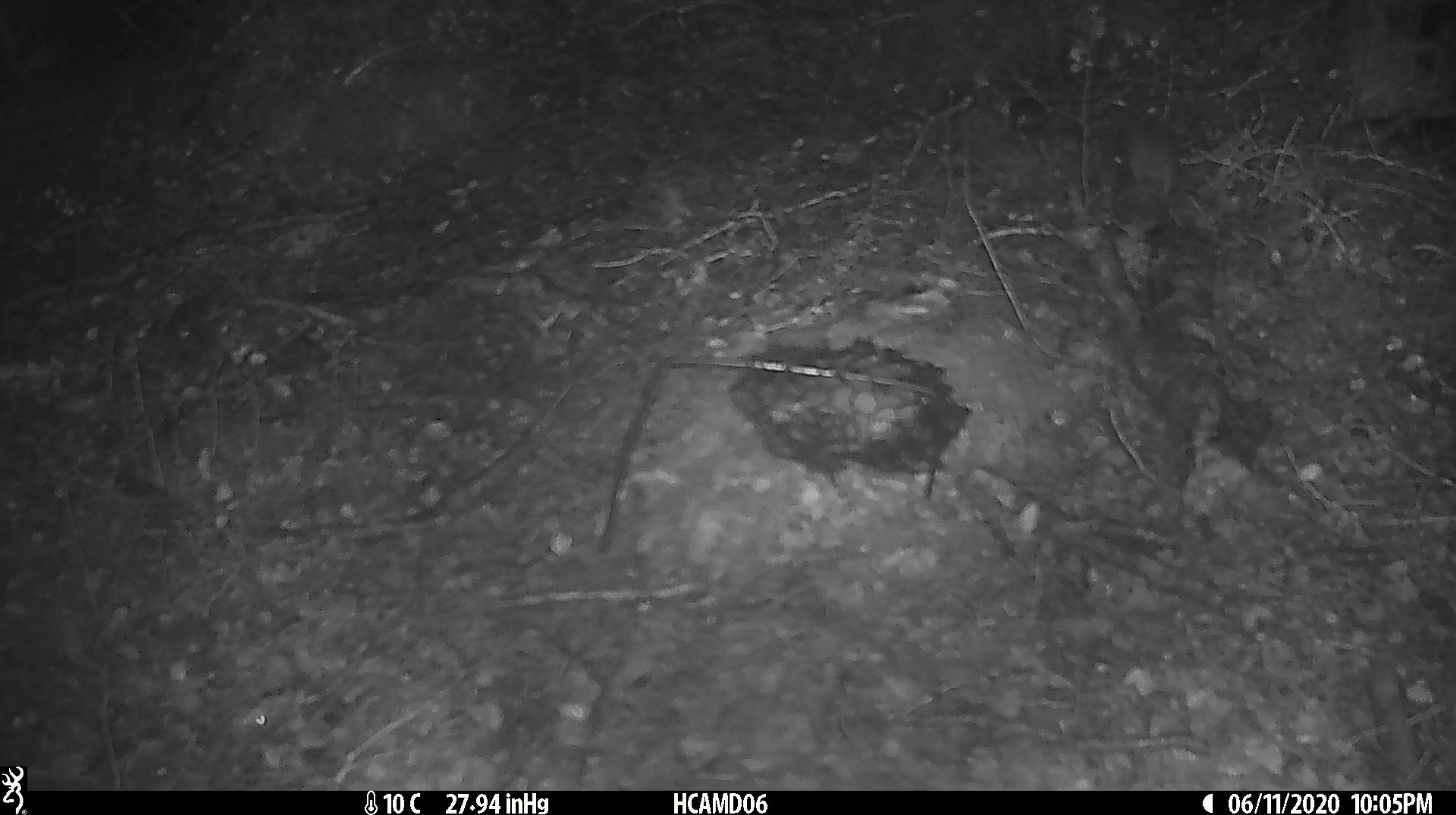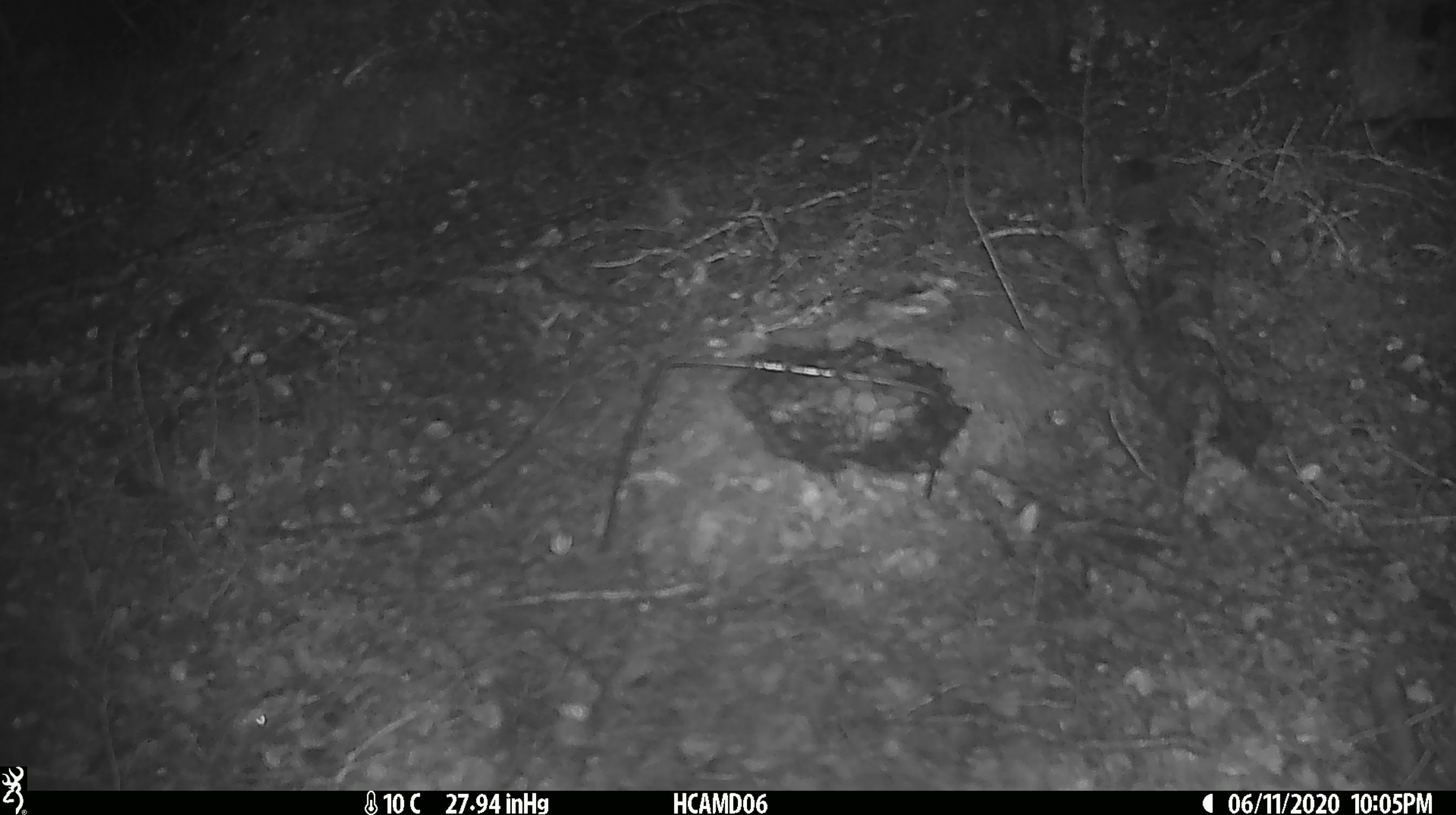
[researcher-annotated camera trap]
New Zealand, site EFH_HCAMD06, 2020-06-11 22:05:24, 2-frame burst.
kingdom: Animalia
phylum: Chordata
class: Mammalia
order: Rodentia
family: Muridae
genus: Mus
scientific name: Mus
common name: mouse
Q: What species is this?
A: Mouse (Mus).